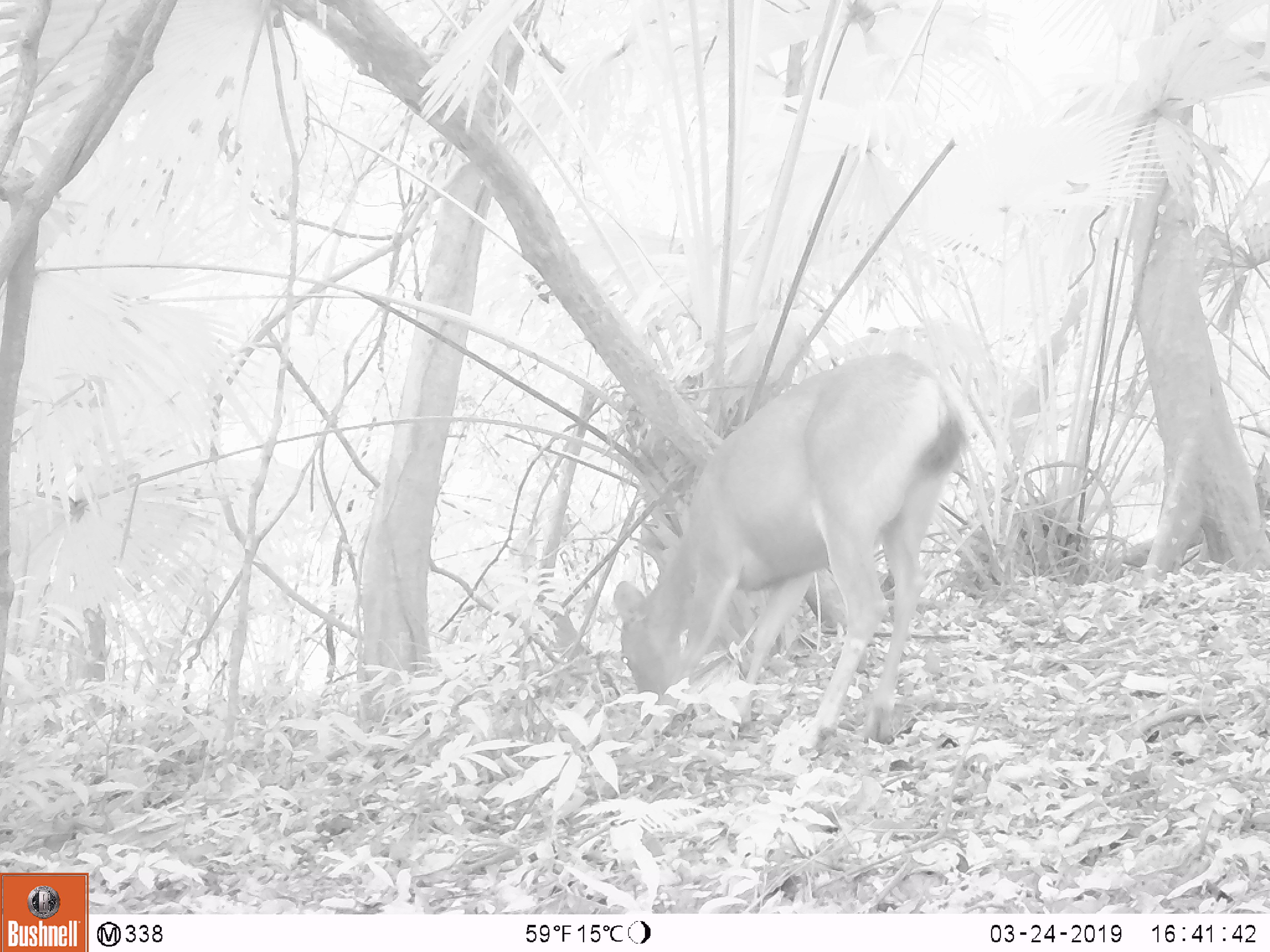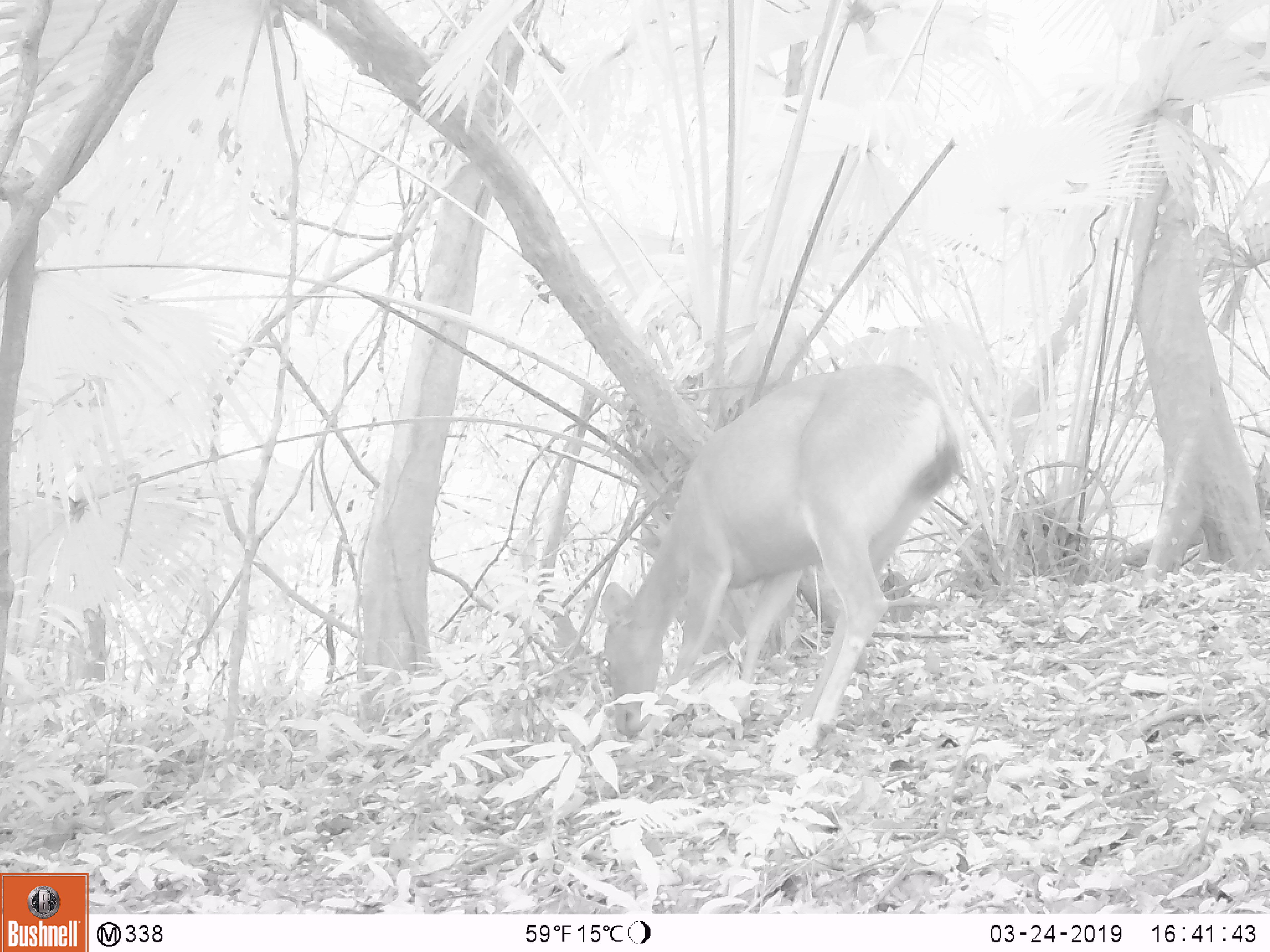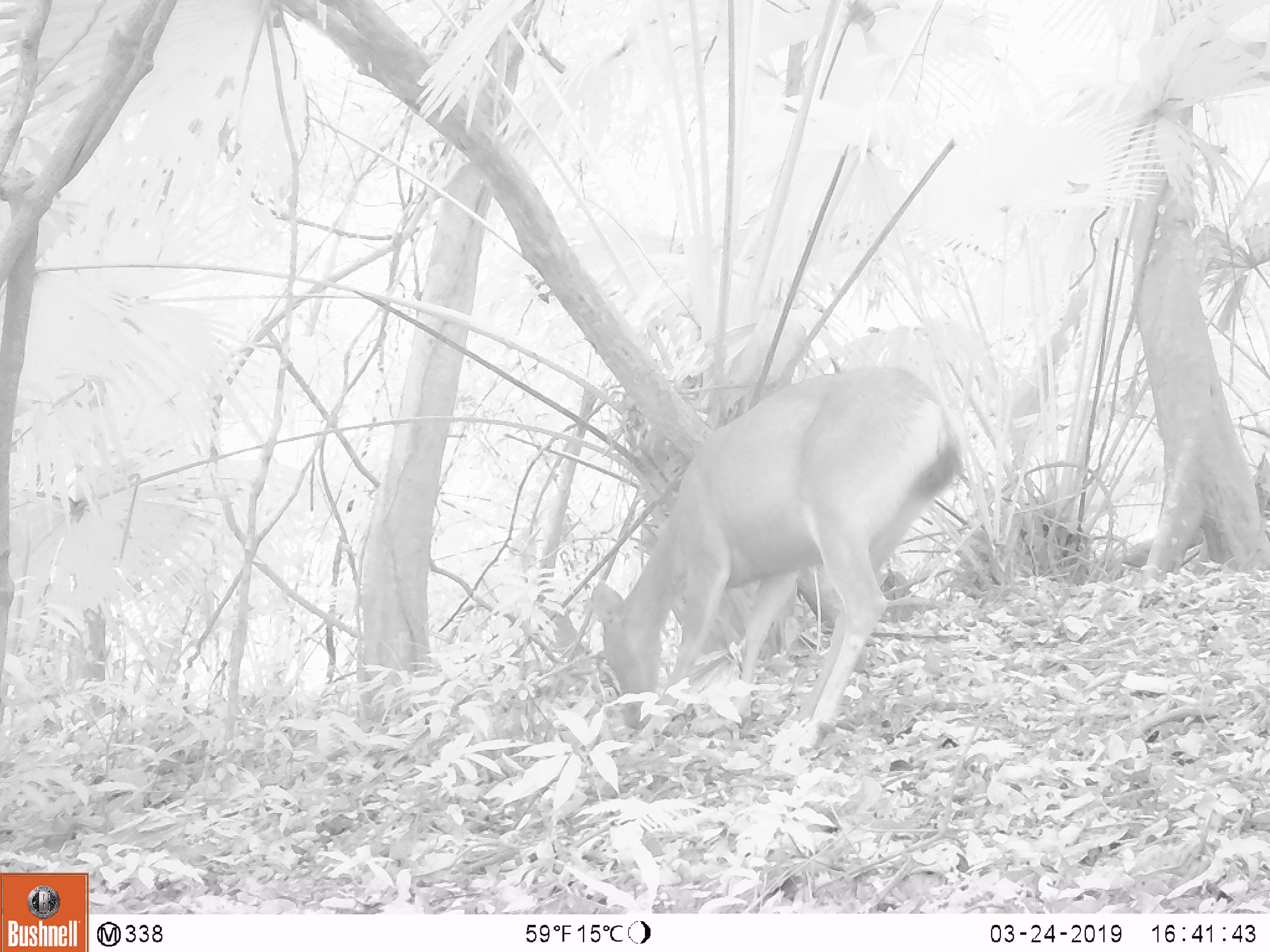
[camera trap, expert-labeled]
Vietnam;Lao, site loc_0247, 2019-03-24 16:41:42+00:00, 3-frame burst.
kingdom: Animalia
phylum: Chordata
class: Mammalia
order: Artiodactyla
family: Cervidae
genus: Rusa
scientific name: Rusa unicolor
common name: sambar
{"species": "sambar (Rusa unicolor)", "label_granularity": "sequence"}